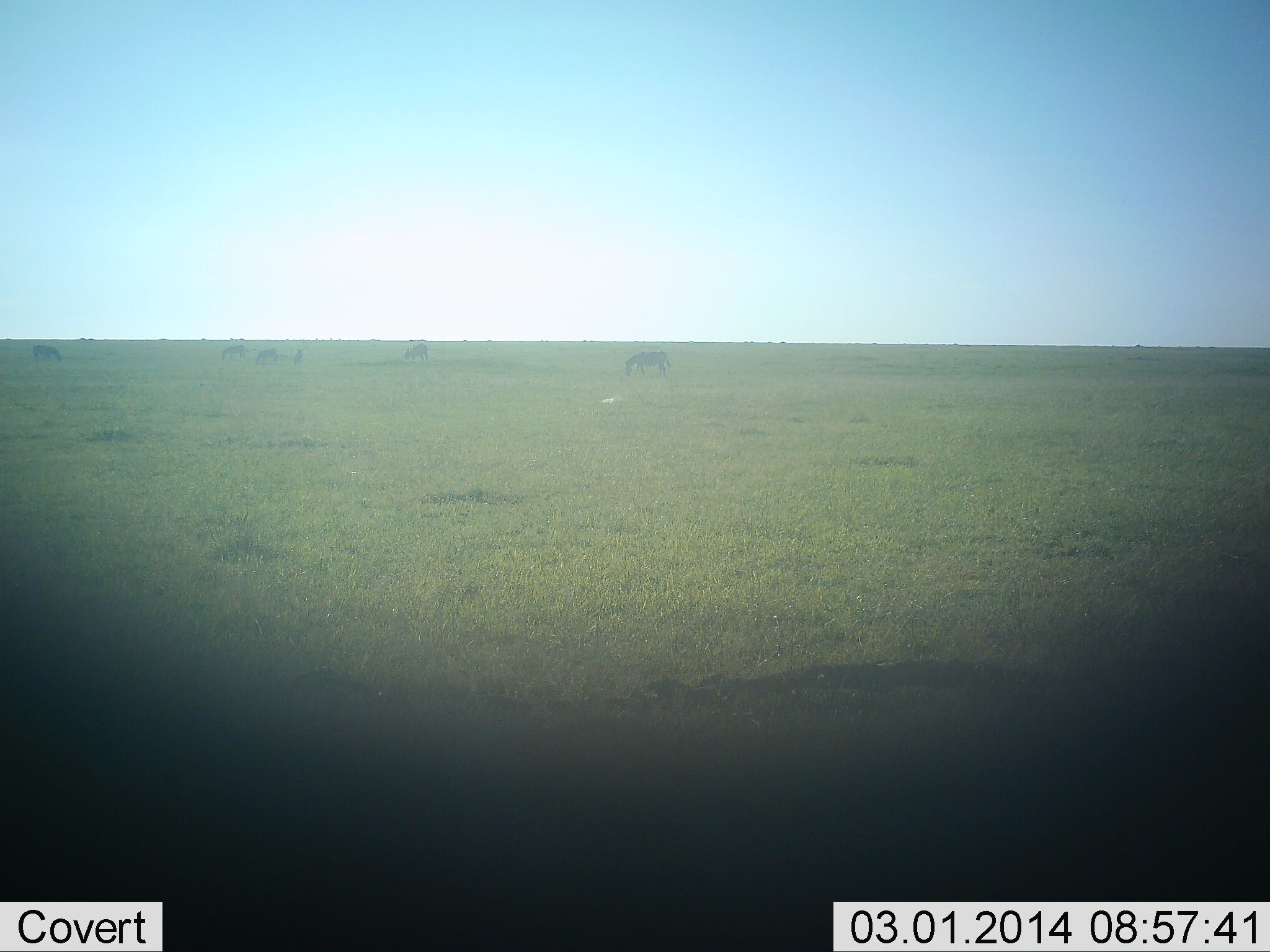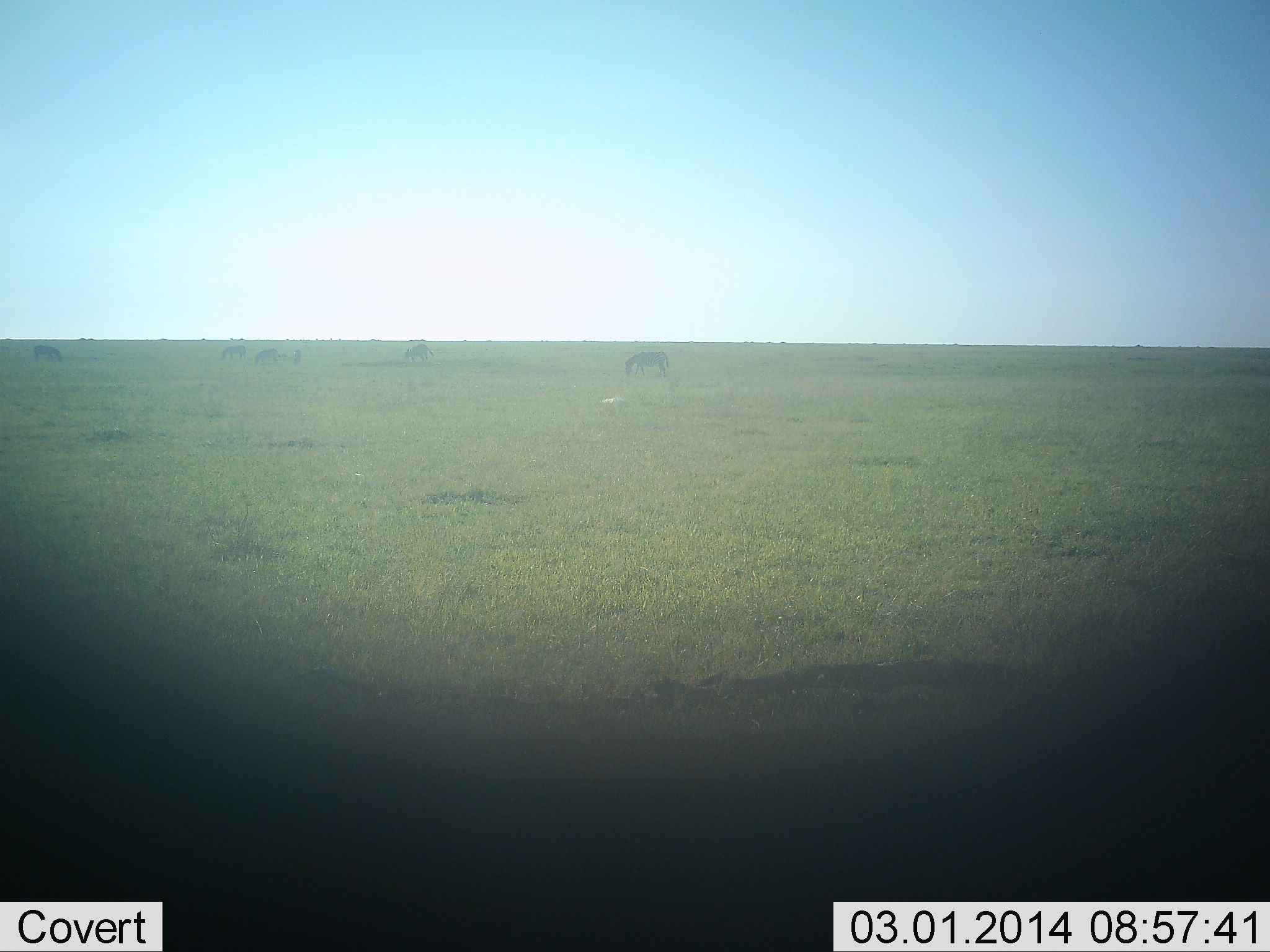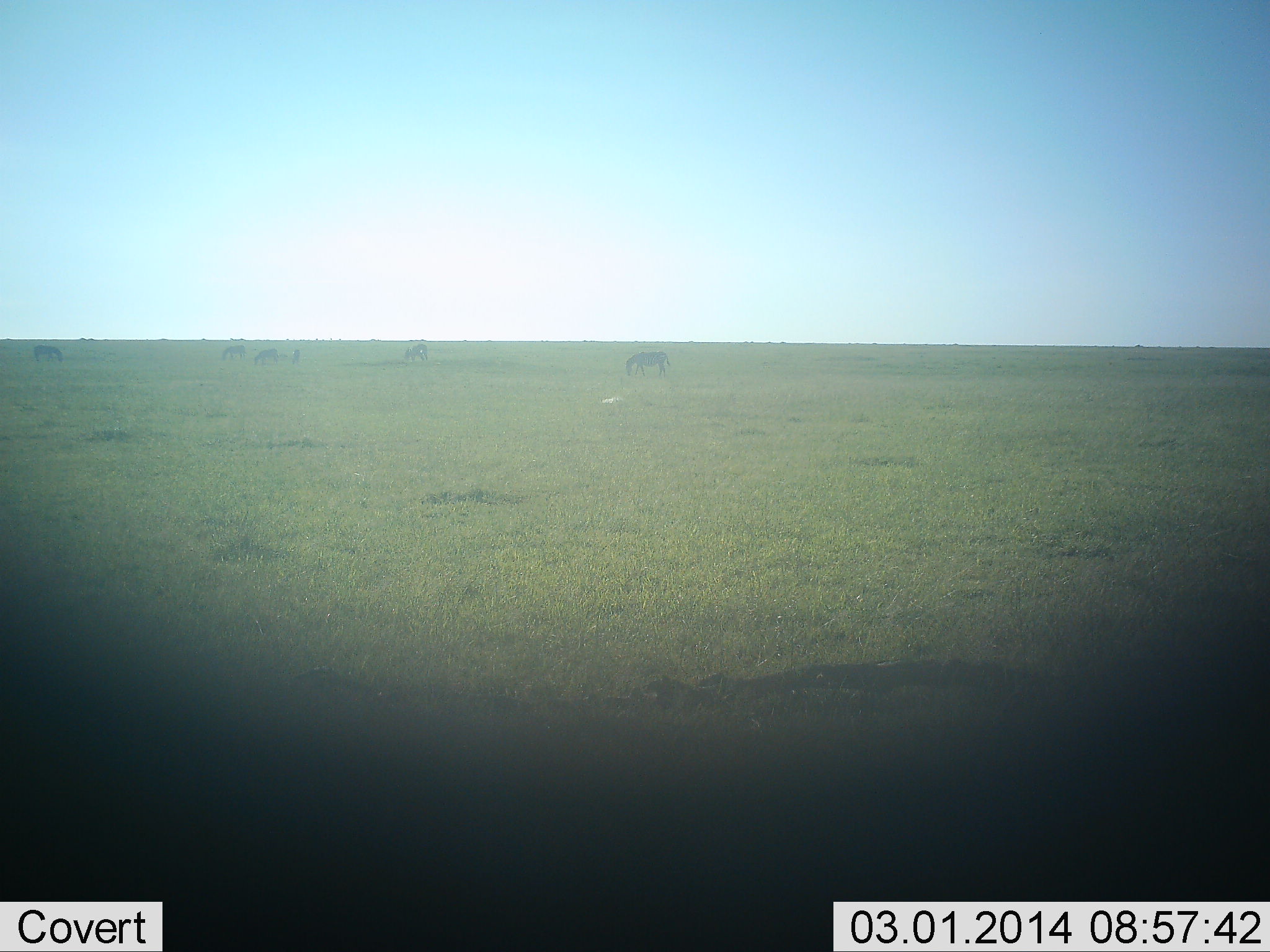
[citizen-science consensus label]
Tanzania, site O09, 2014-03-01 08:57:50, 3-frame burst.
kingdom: Animalia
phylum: Chordata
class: Mammalia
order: Perissodactyla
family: Equidae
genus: Equus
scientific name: Equus quagga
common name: plains zebra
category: zebra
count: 6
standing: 60%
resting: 0%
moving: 0%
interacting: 0%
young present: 10%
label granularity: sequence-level